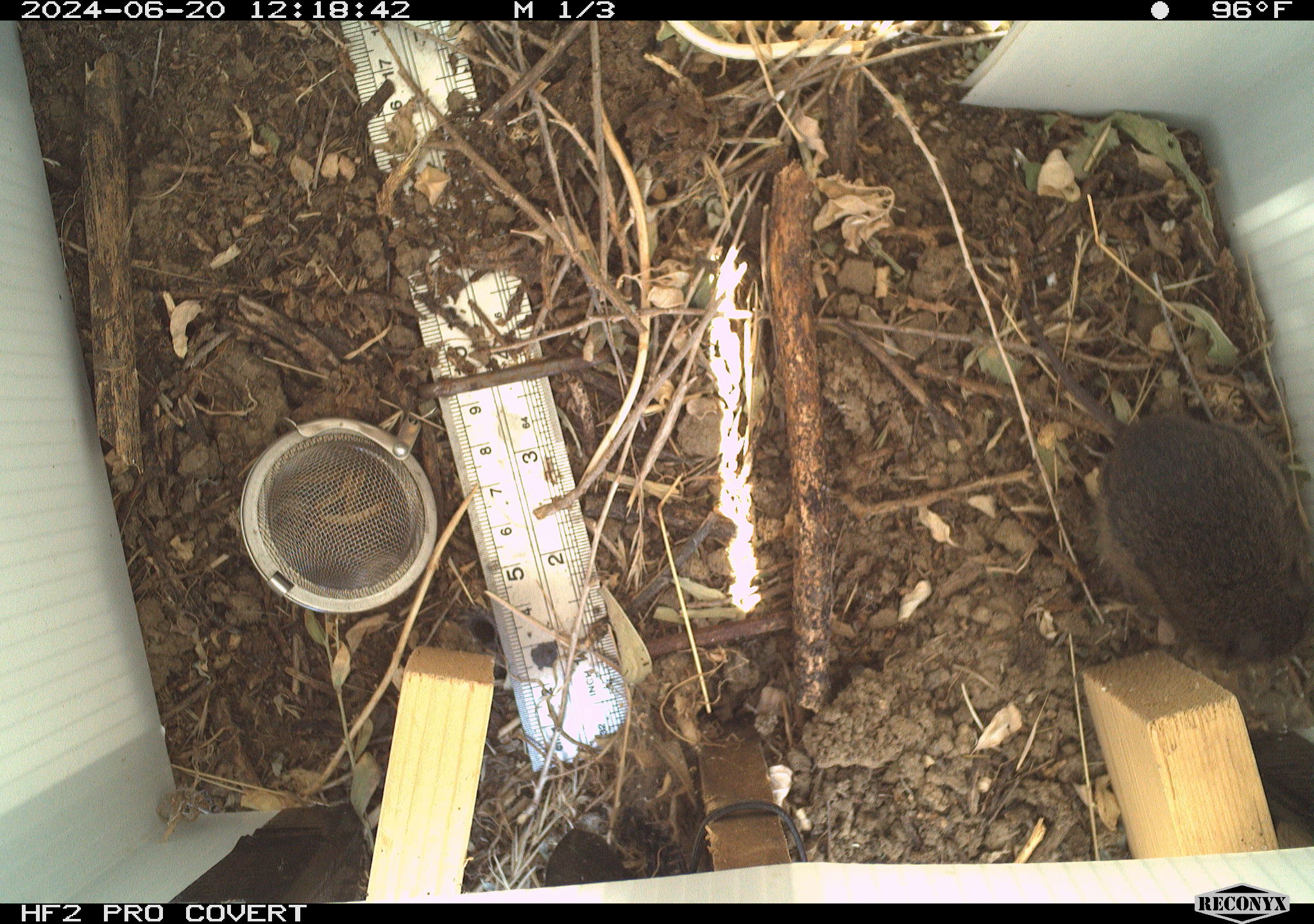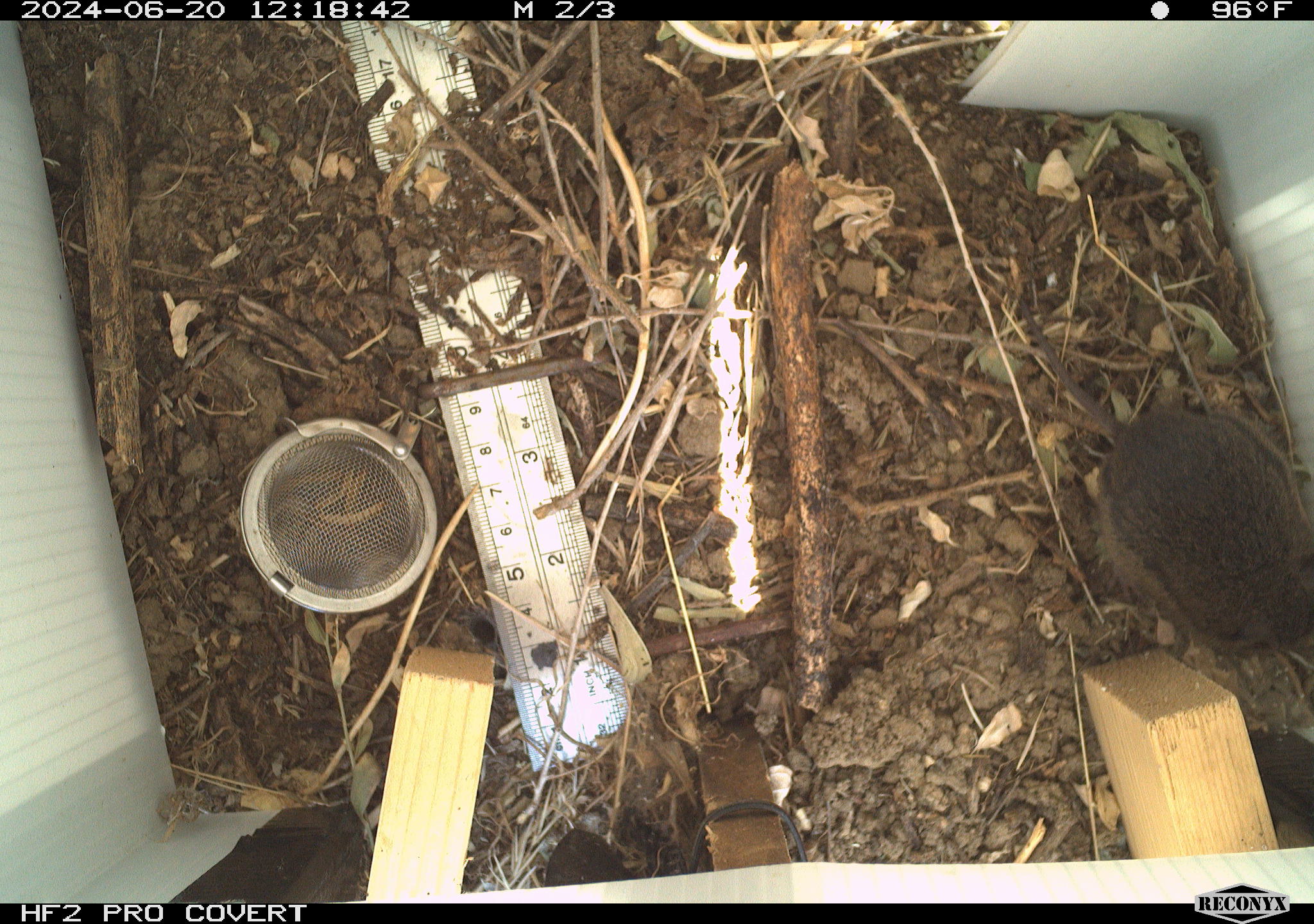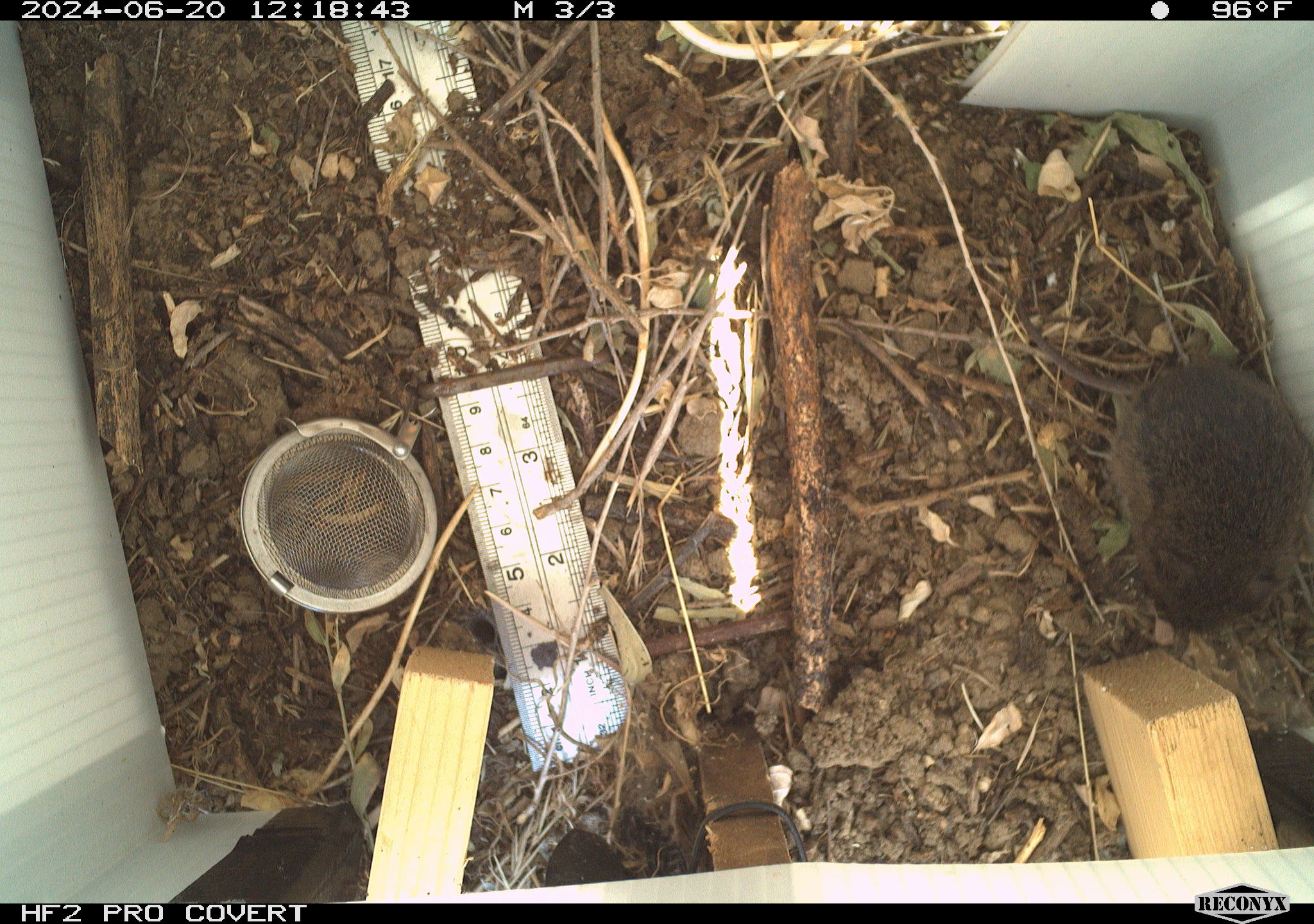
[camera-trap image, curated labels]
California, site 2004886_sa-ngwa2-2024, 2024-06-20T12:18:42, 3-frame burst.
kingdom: Animalia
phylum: Chordata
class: Mammalia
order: Rodentia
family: Cricetidae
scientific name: Arvicolinae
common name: voles, lemmings, and muskrats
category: arvicolinae subfamily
Arvicolinae subfamily (voles, lemmings, and muskrats) (Arvicolinae).